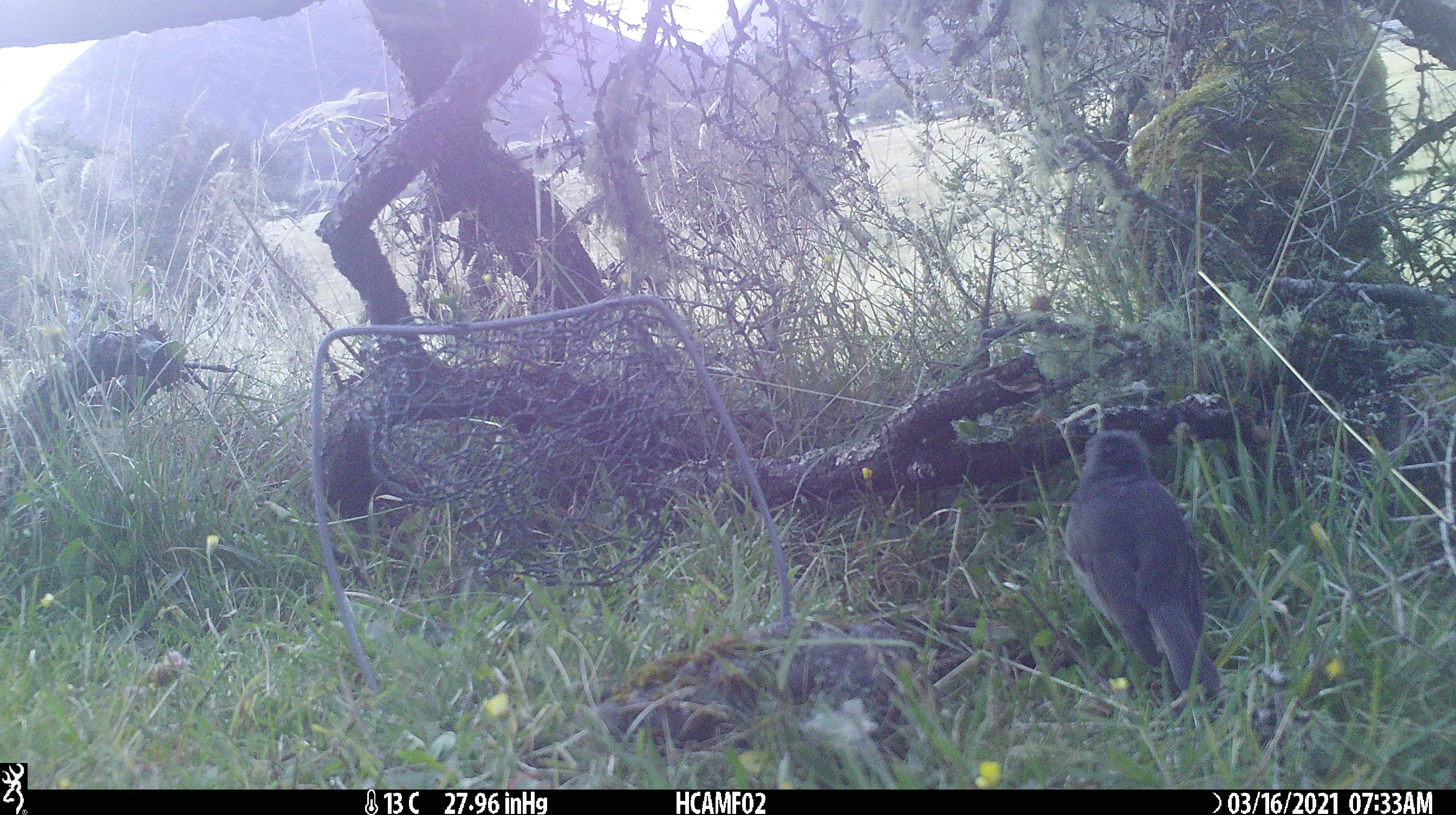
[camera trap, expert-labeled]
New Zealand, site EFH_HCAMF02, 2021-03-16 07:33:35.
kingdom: Animalia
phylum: Chordata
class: Aves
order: Passeriformes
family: Petroicidae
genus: Petroica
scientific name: Petroica australis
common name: new zealand robin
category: robin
Robin (new zealand robin) (Petroica australis).